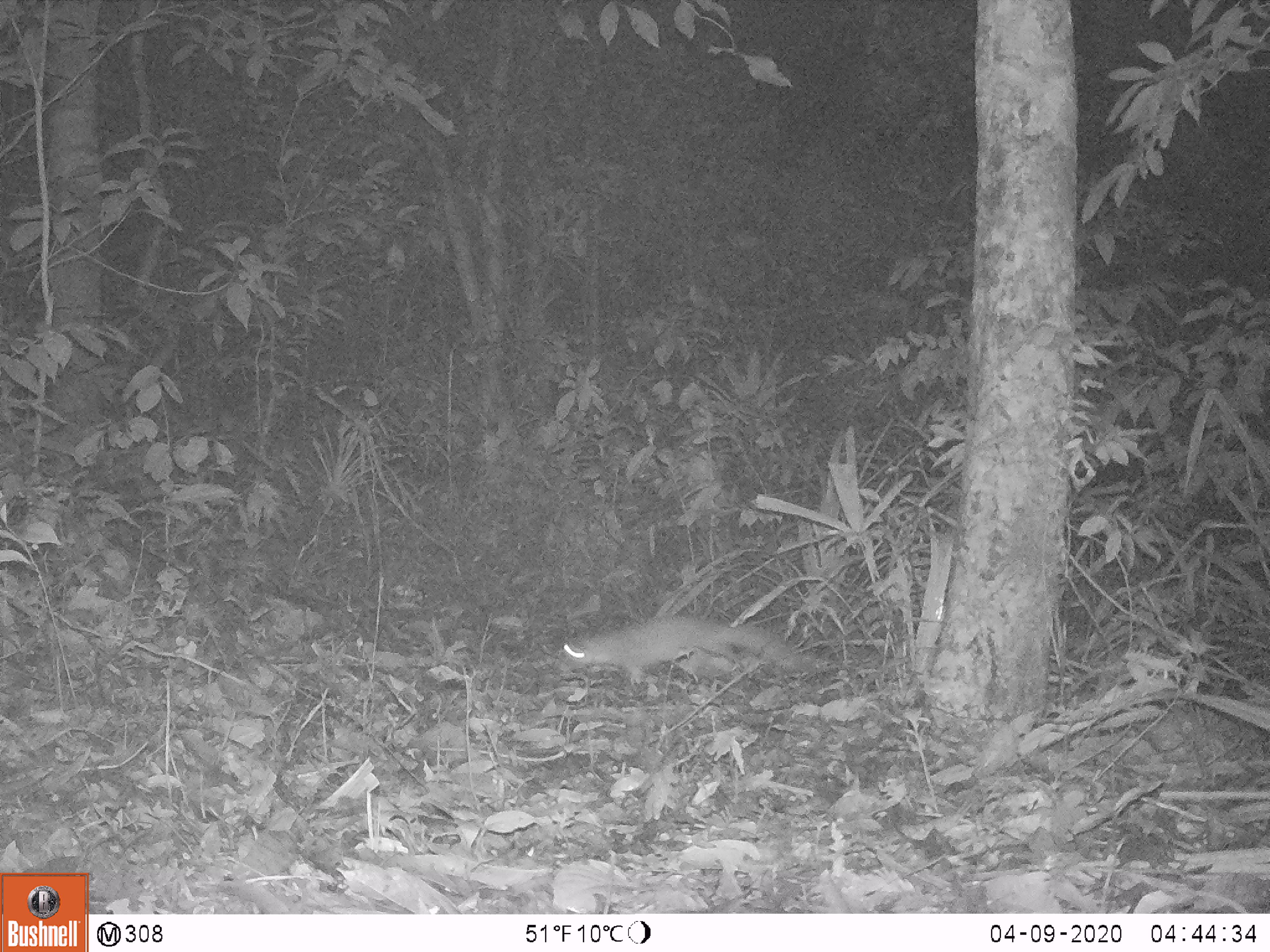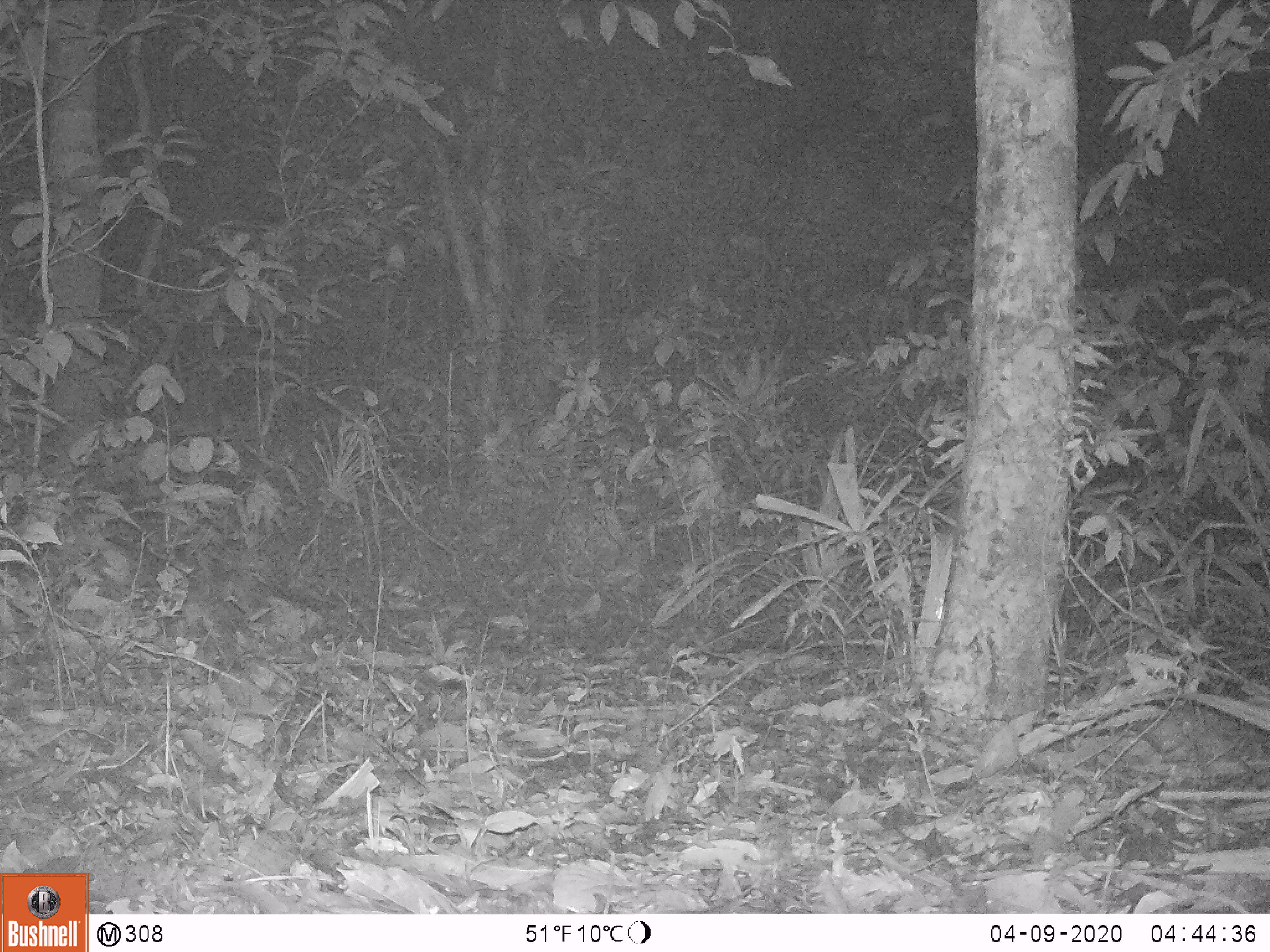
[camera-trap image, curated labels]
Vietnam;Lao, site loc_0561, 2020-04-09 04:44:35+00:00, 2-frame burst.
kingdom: Animalia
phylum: Chordata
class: Mammalia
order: Carnivora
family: Mustelidae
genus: Melogale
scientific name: Melogale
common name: ferret badger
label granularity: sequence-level